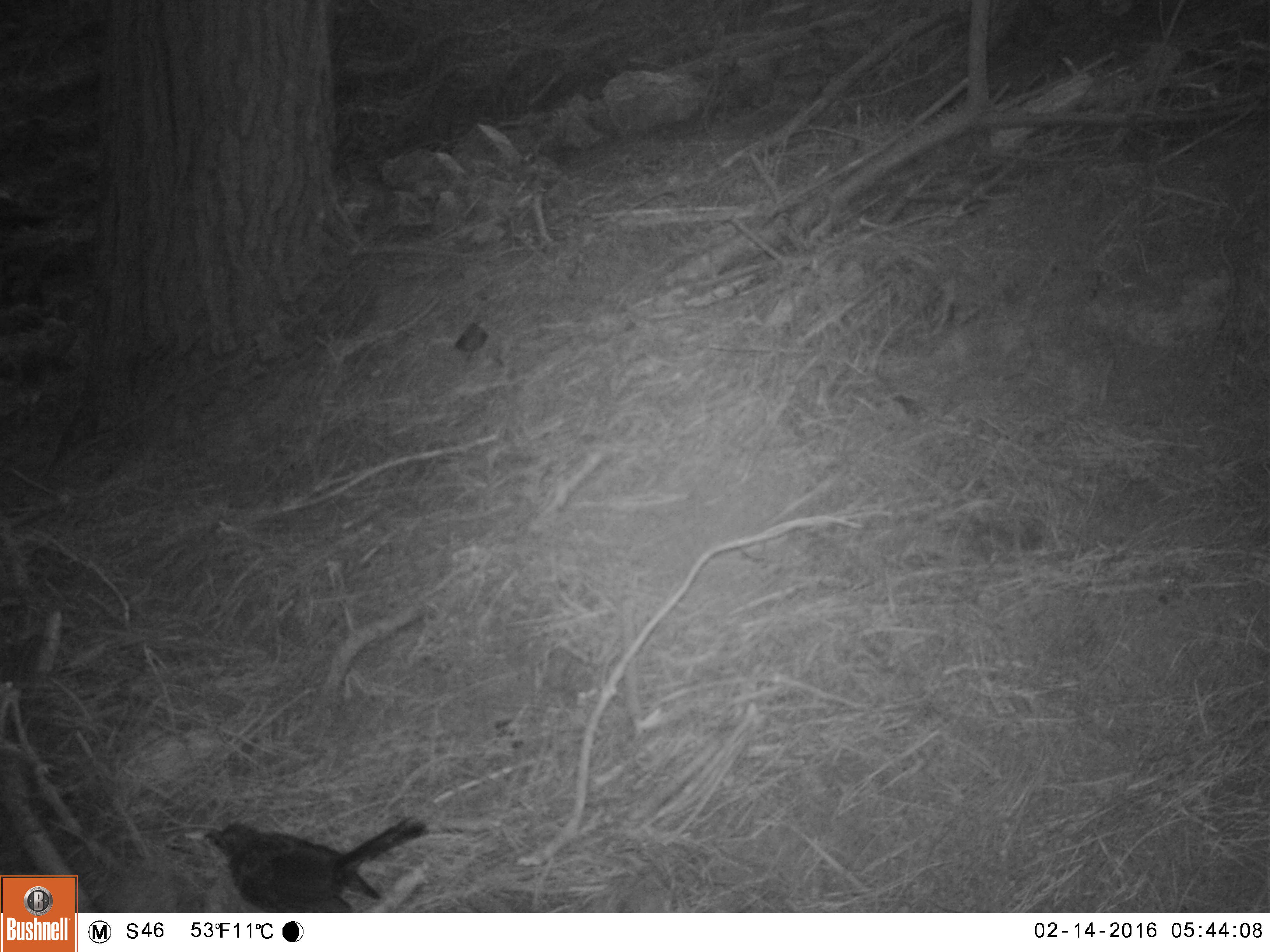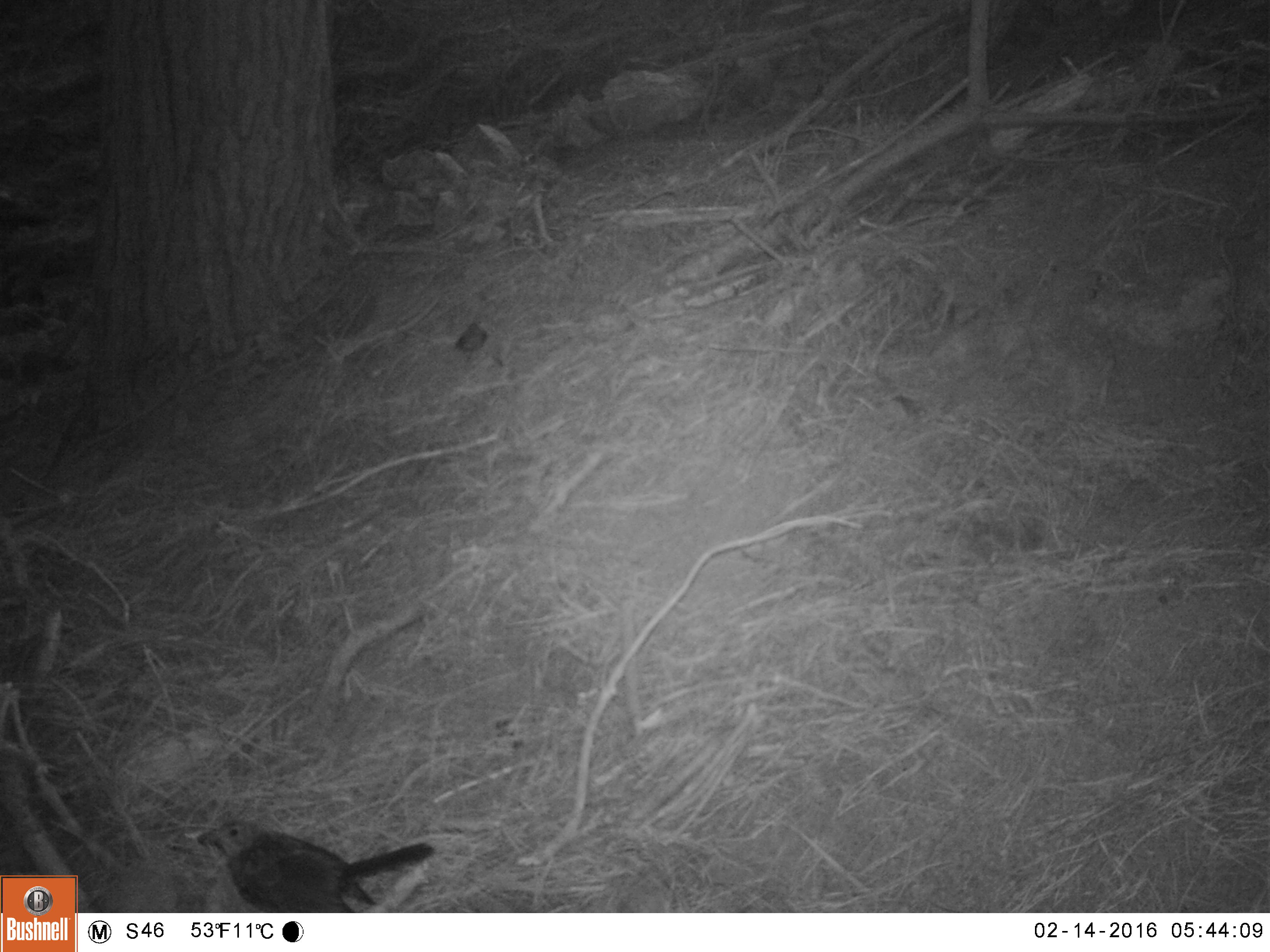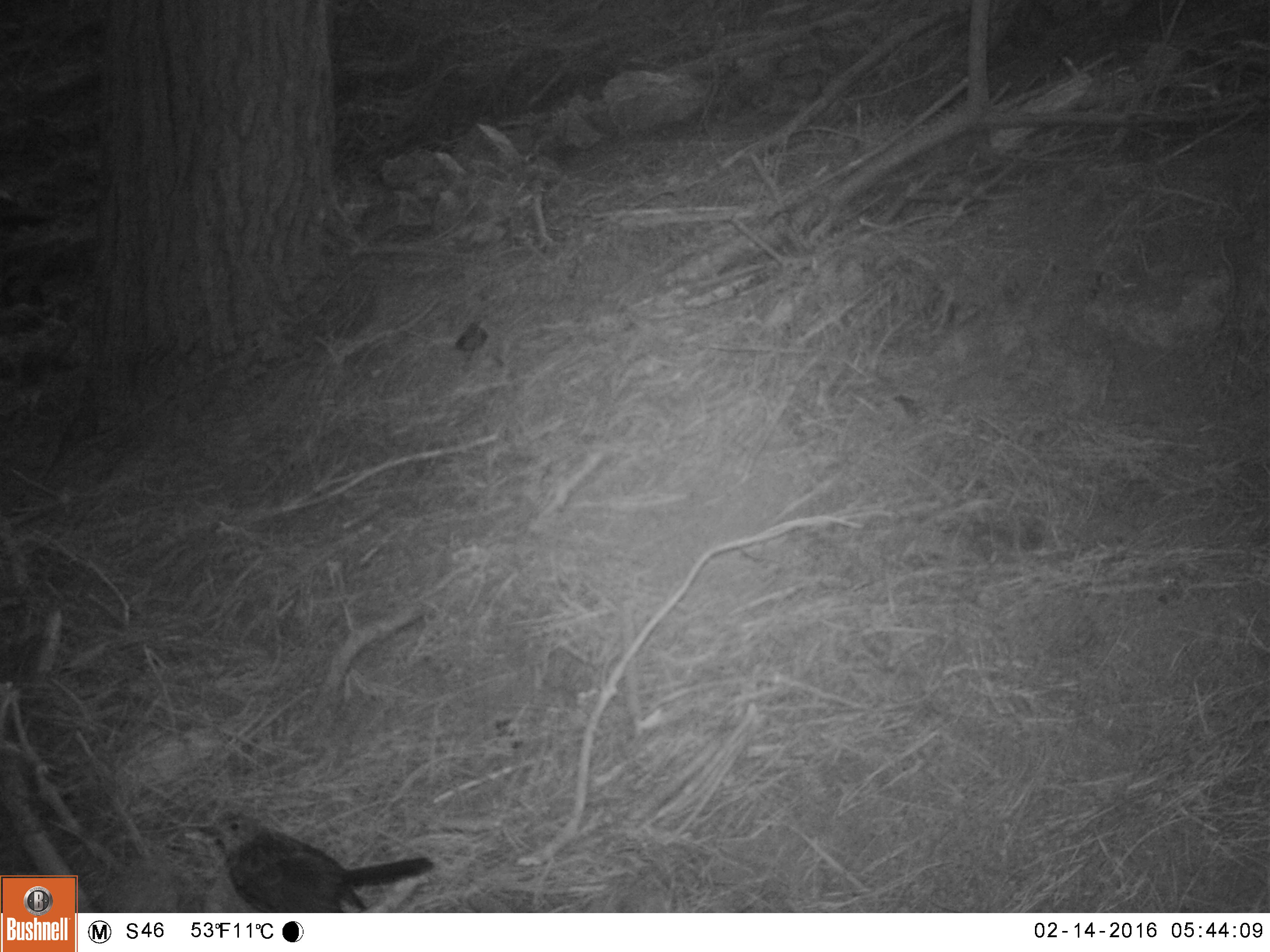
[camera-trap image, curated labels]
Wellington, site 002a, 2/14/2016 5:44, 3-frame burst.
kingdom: Animalia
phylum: Chordata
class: Aves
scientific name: Aves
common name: bird